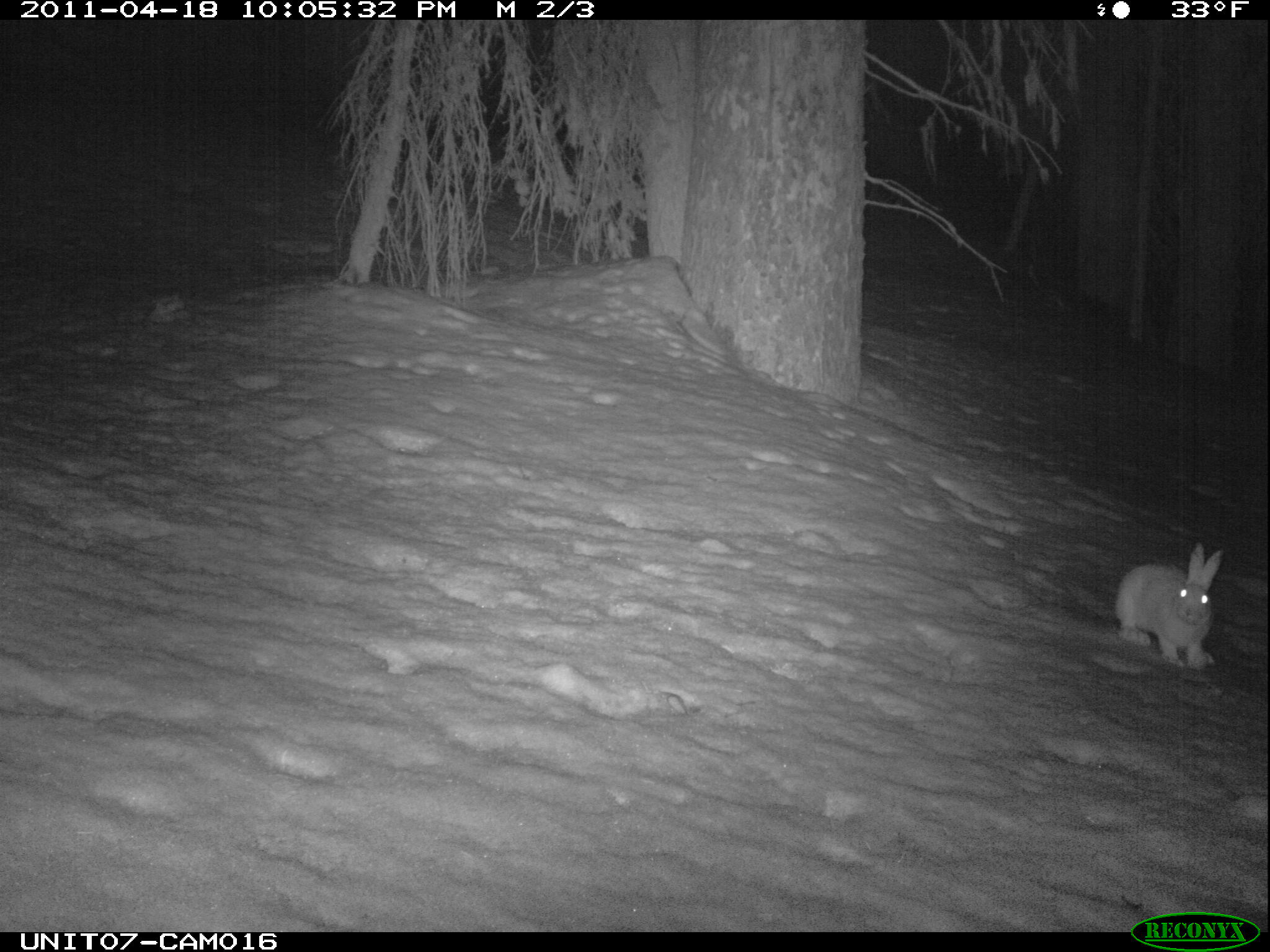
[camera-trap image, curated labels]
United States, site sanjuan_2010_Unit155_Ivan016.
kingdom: Animalia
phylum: Chordata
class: Mammalia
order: Lagomorpha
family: Leporidae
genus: Lepus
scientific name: Lepus americanus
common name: snowshoe hare